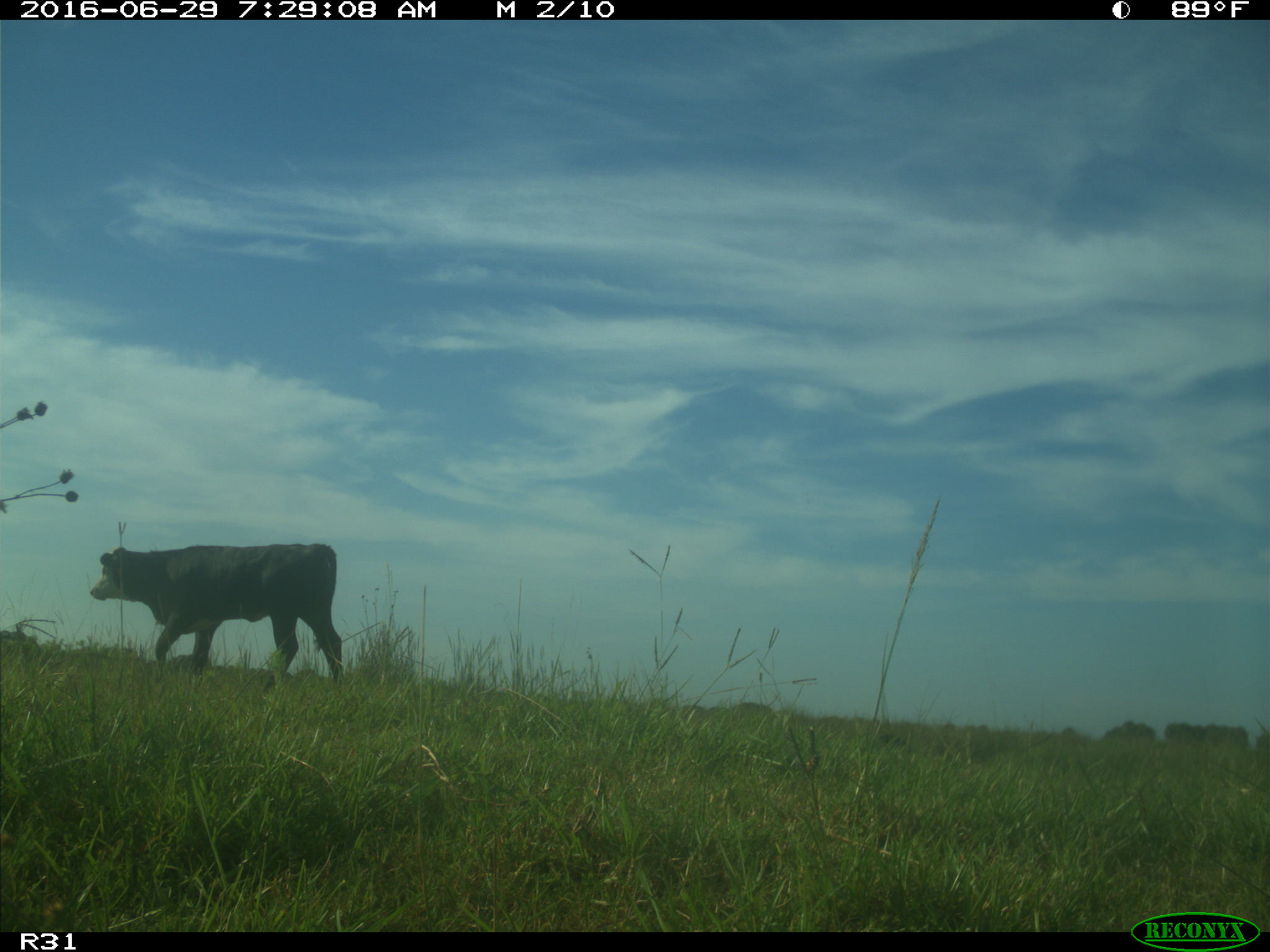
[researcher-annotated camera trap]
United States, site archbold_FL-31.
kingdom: Animalia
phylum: Chordata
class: Mammalia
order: Artiodactyla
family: Bovidae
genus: Bos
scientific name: Bos taurus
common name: domestic cow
Bos taurus (domestic cow).